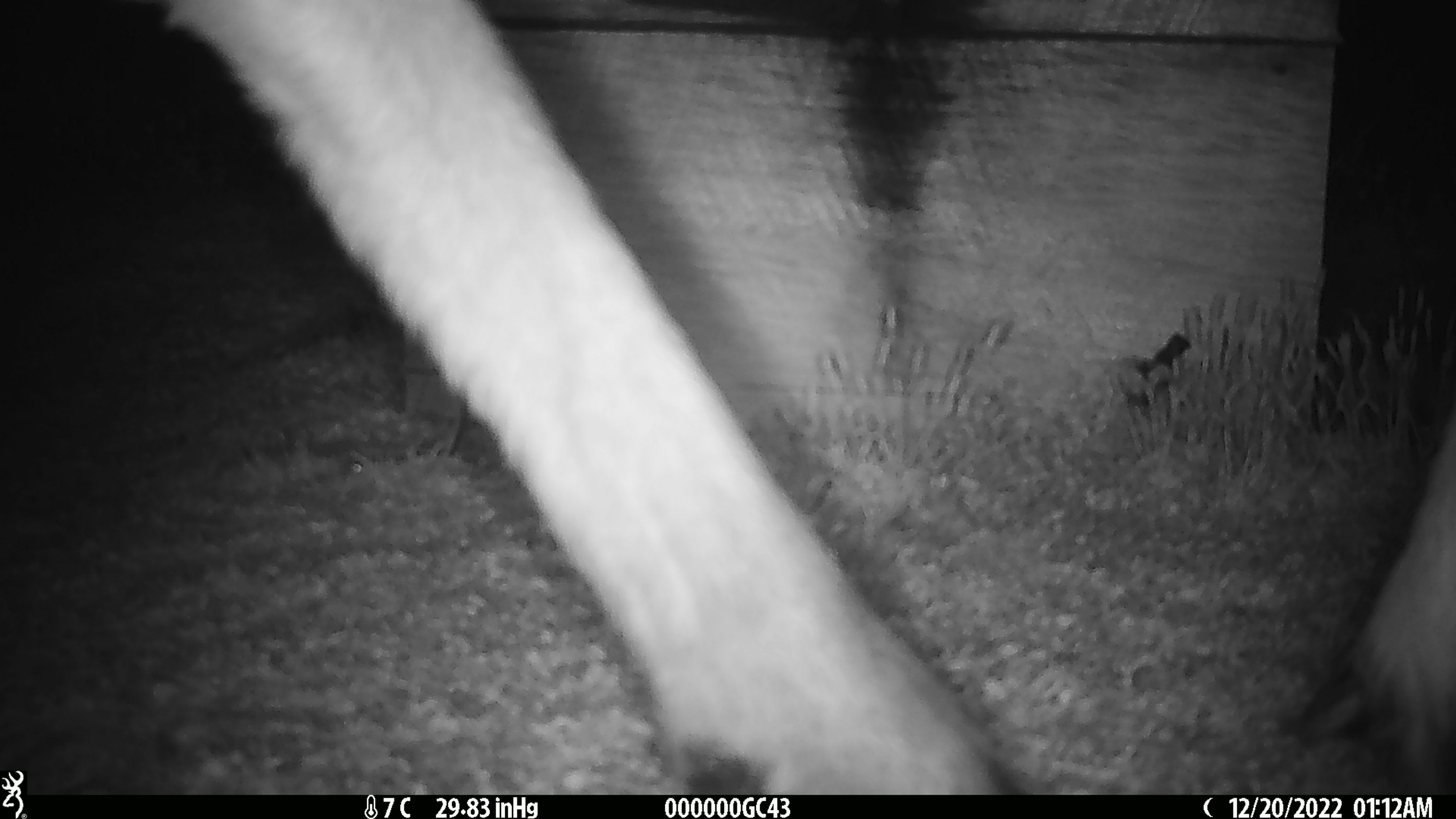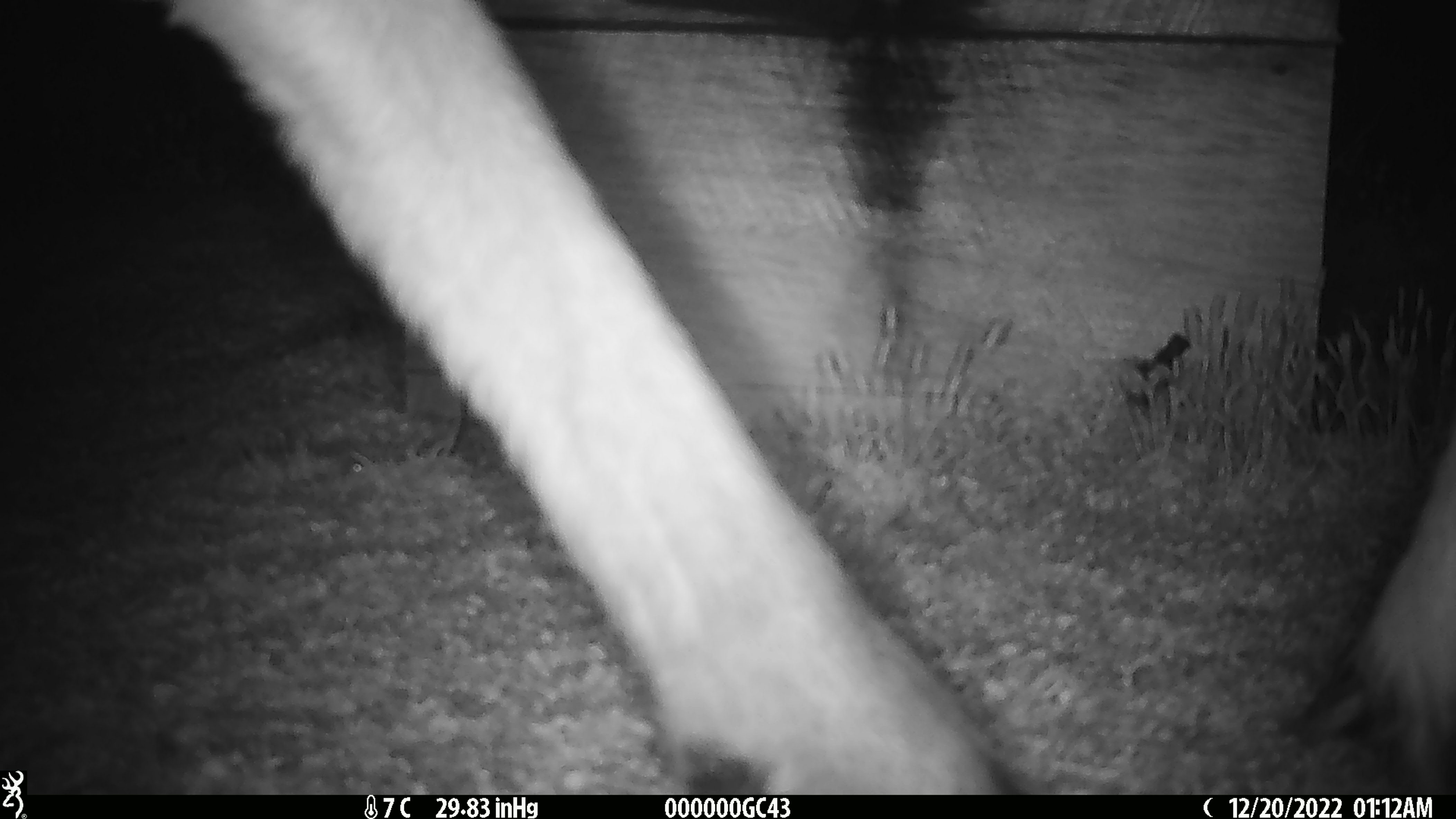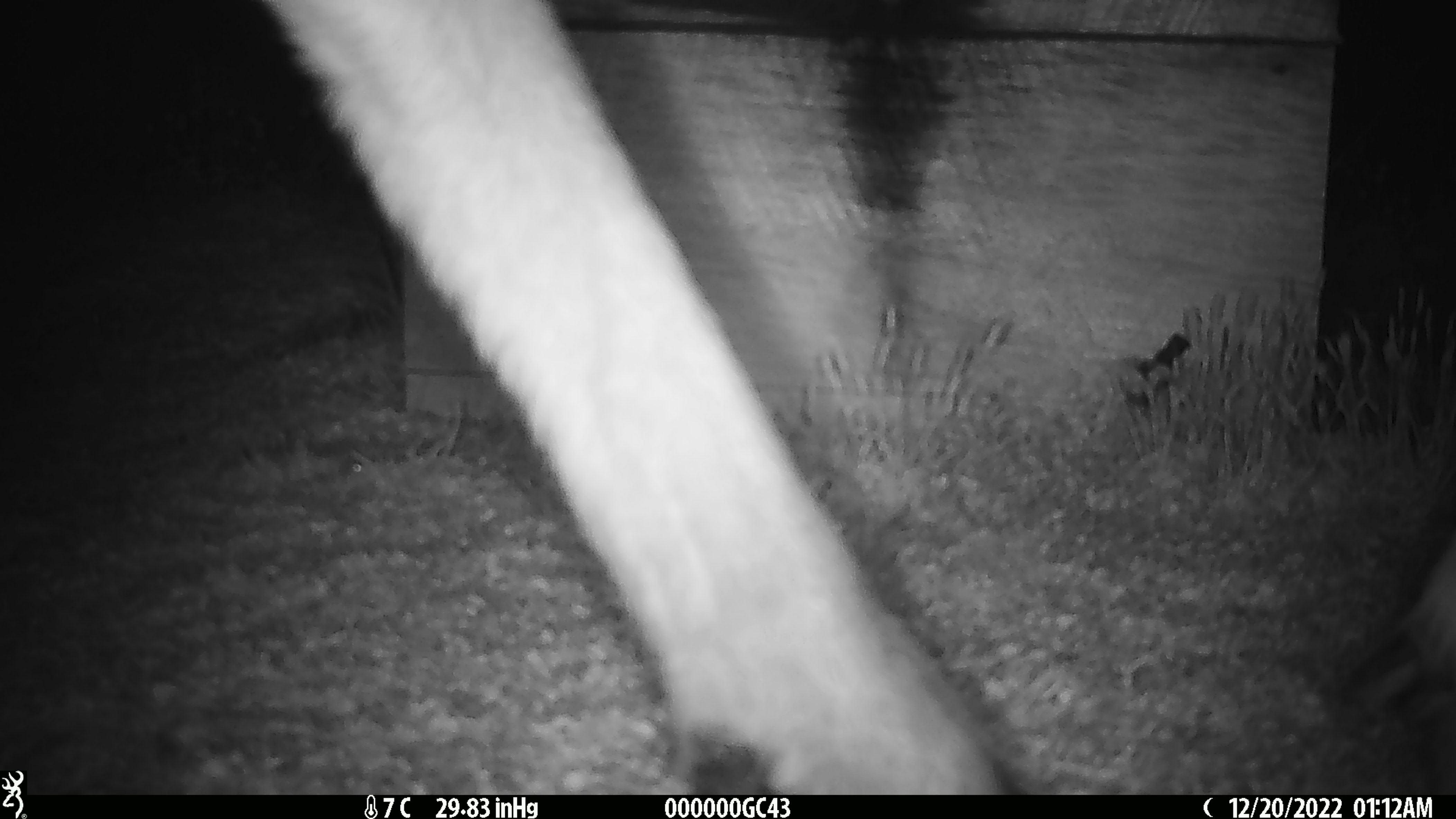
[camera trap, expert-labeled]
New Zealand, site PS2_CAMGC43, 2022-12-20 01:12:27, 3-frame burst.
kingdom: Animalia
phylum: Chordata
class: Mammalia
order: Artiodactyla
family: Cervidae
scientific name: Cervidae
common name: deer